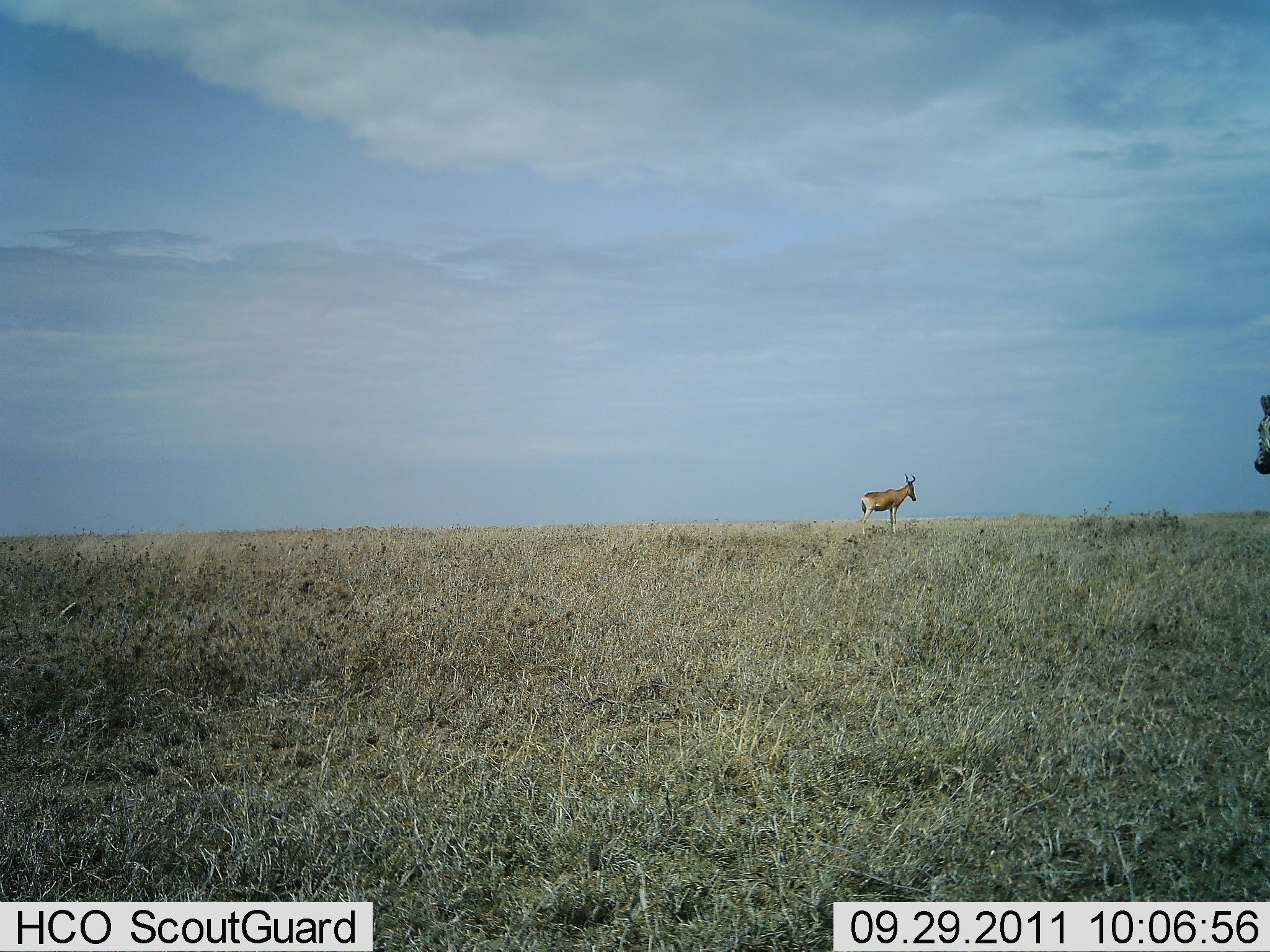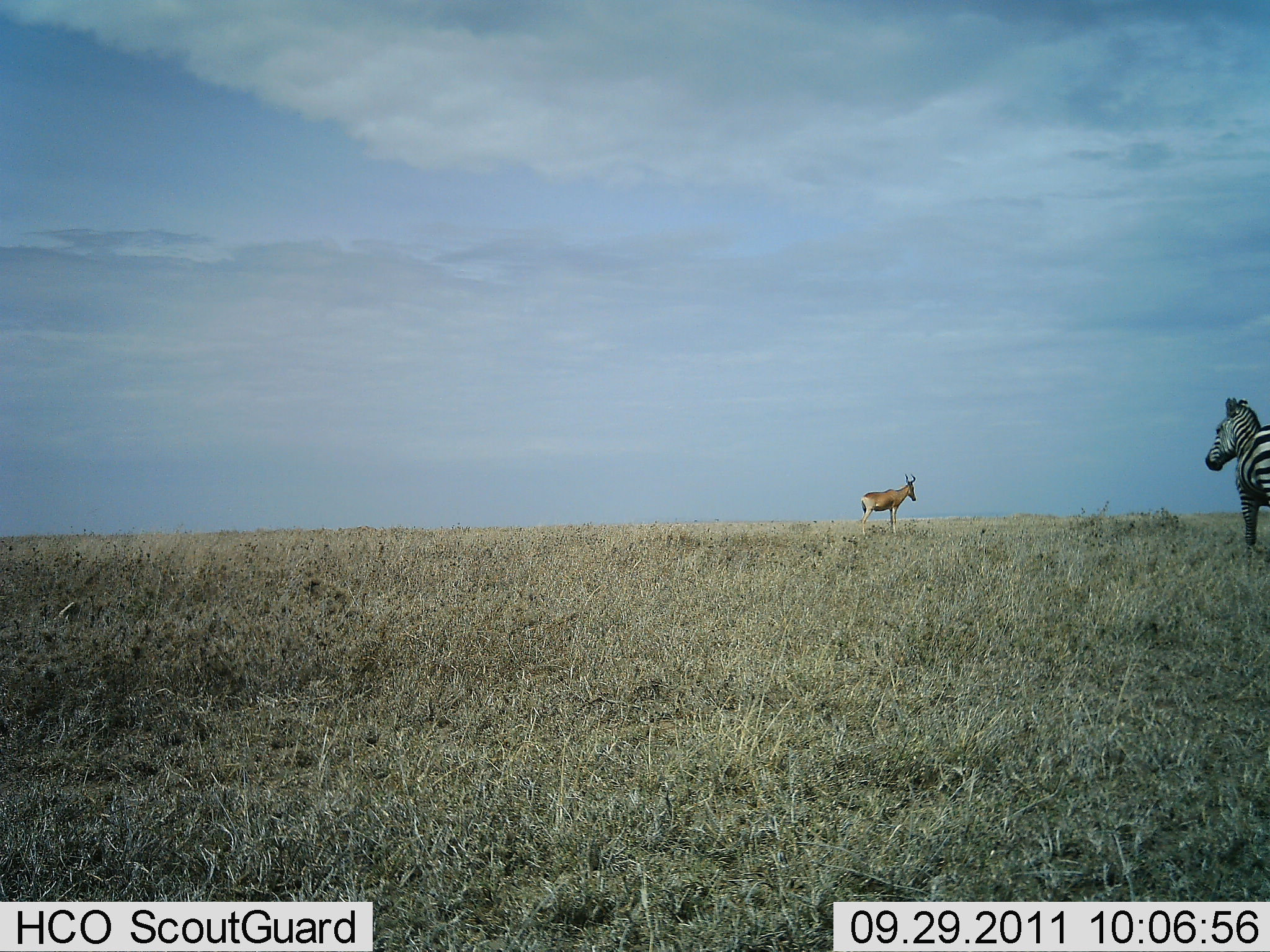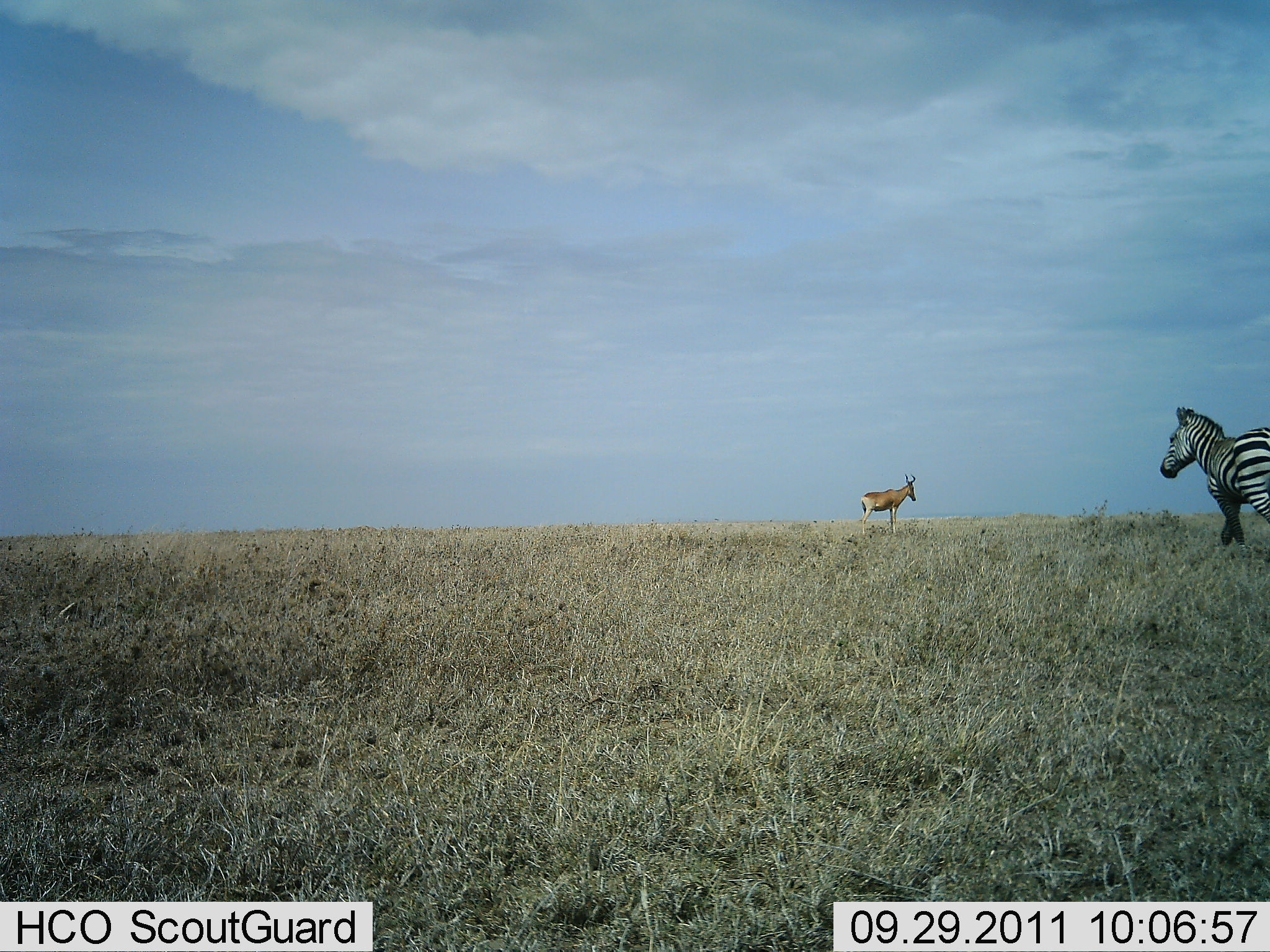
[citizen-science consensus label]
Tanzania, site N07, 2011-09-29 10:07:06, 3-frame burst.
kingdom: Animalia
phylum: Chordata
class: Mammalia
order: Artiodactyla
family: Bovidae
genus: Alcelaphus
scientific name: Alcelaphus buselaphus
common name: hartebeest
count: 1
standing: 100%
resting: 0%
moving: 0%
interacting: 0%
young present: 0%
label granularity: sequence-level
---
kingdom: Animalia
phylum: Chordata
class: Mammalia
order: Perissodactyla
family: Equidae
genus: Equus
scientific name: Equus quagga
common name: plains zebra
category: zebra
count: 1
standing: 0%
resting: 0%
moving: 100%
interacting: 0%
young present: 0%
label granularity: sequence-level